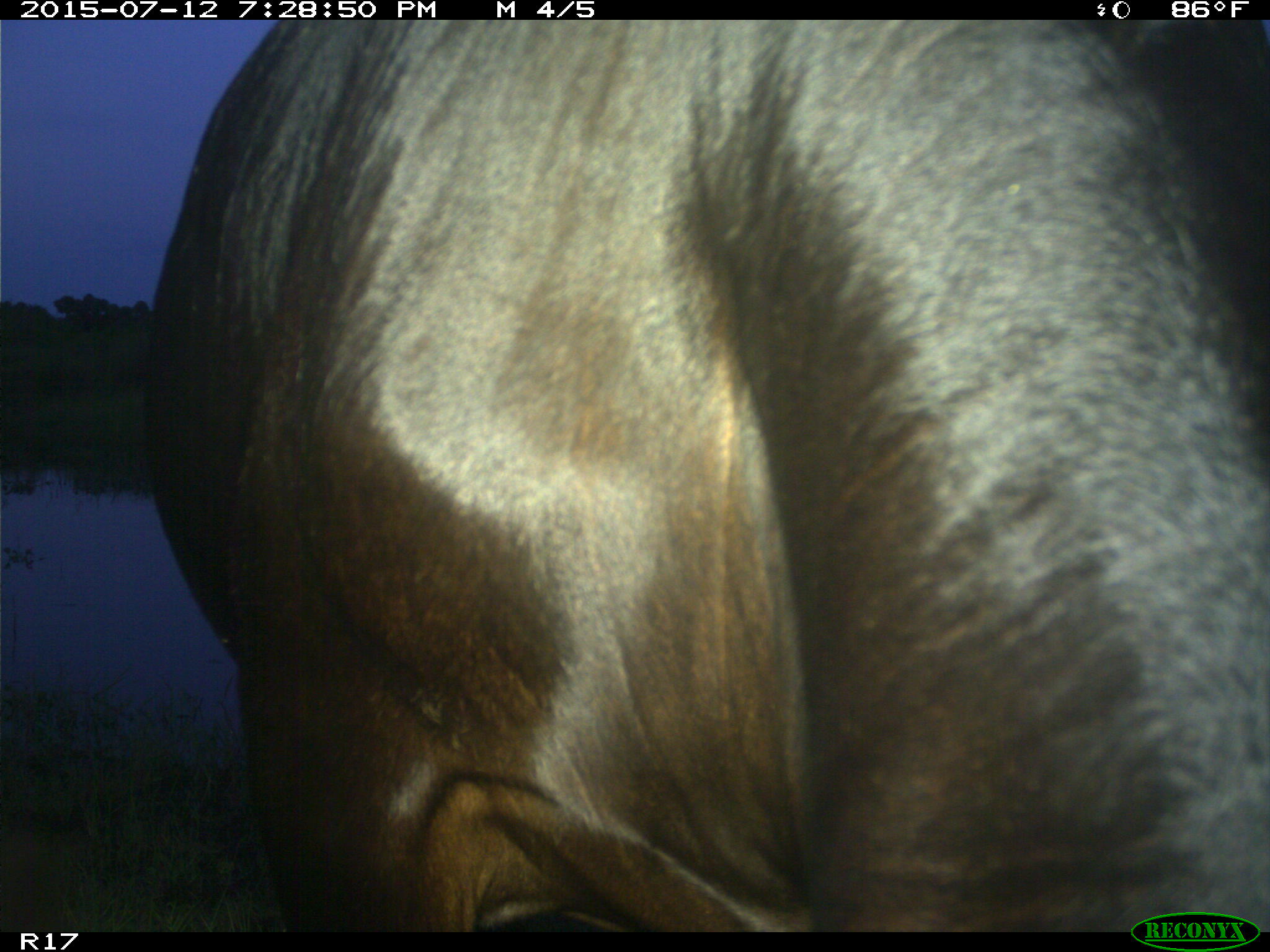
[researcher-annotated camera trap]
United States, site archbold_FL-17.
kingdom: Animalia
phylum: Chordata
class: Mammalia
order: Artiodactyla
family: Bovidae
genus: Bos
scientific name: Bos taurus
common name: domestic cow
Bos taurus (domestic cow).